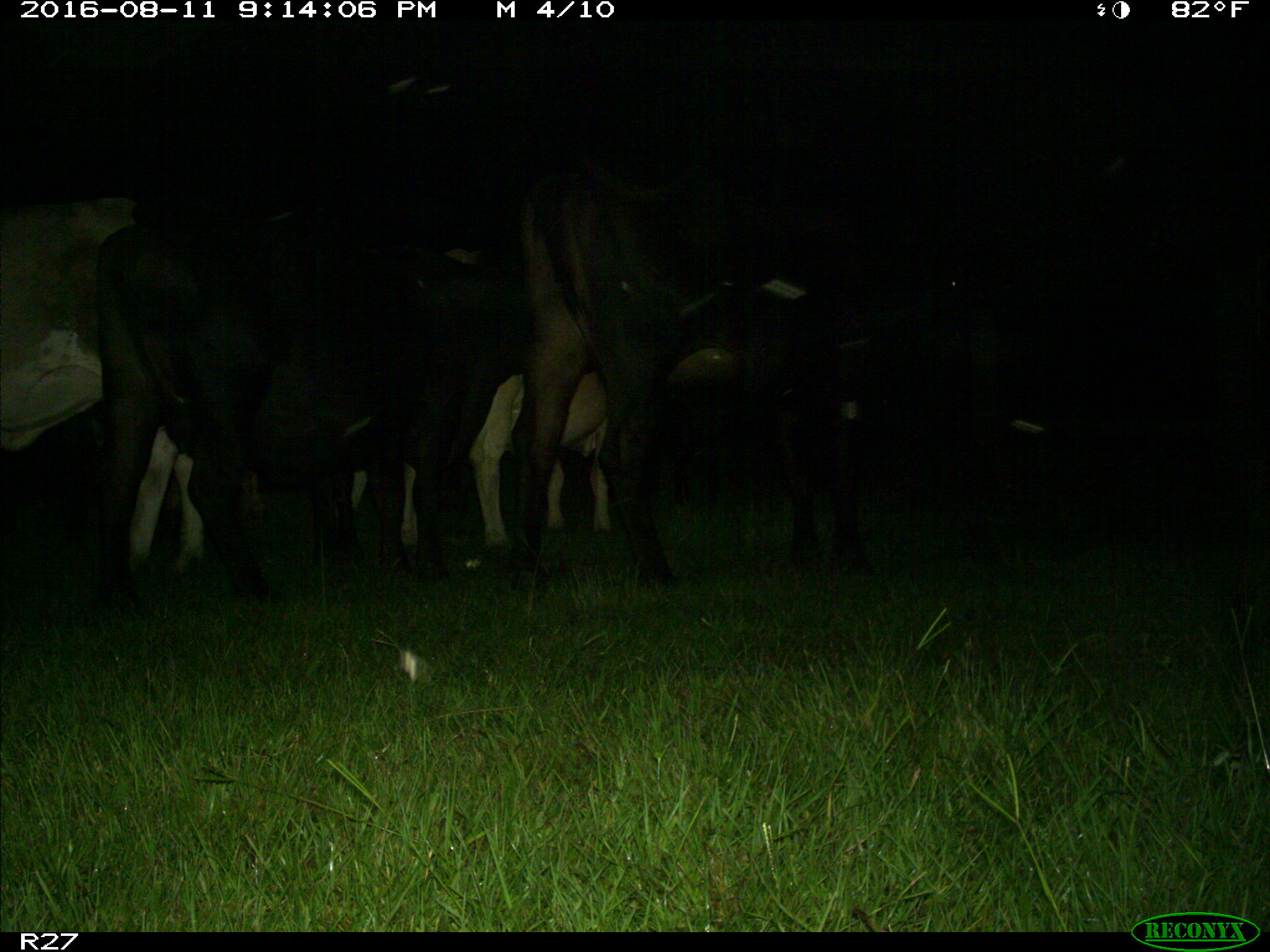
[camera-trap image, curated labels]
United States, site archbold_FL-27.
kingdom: Animalia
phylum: Chordata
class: Mammalia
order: Artiodactyla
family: Bovidae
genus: Bos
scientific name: Bos taurus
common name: domestic cow